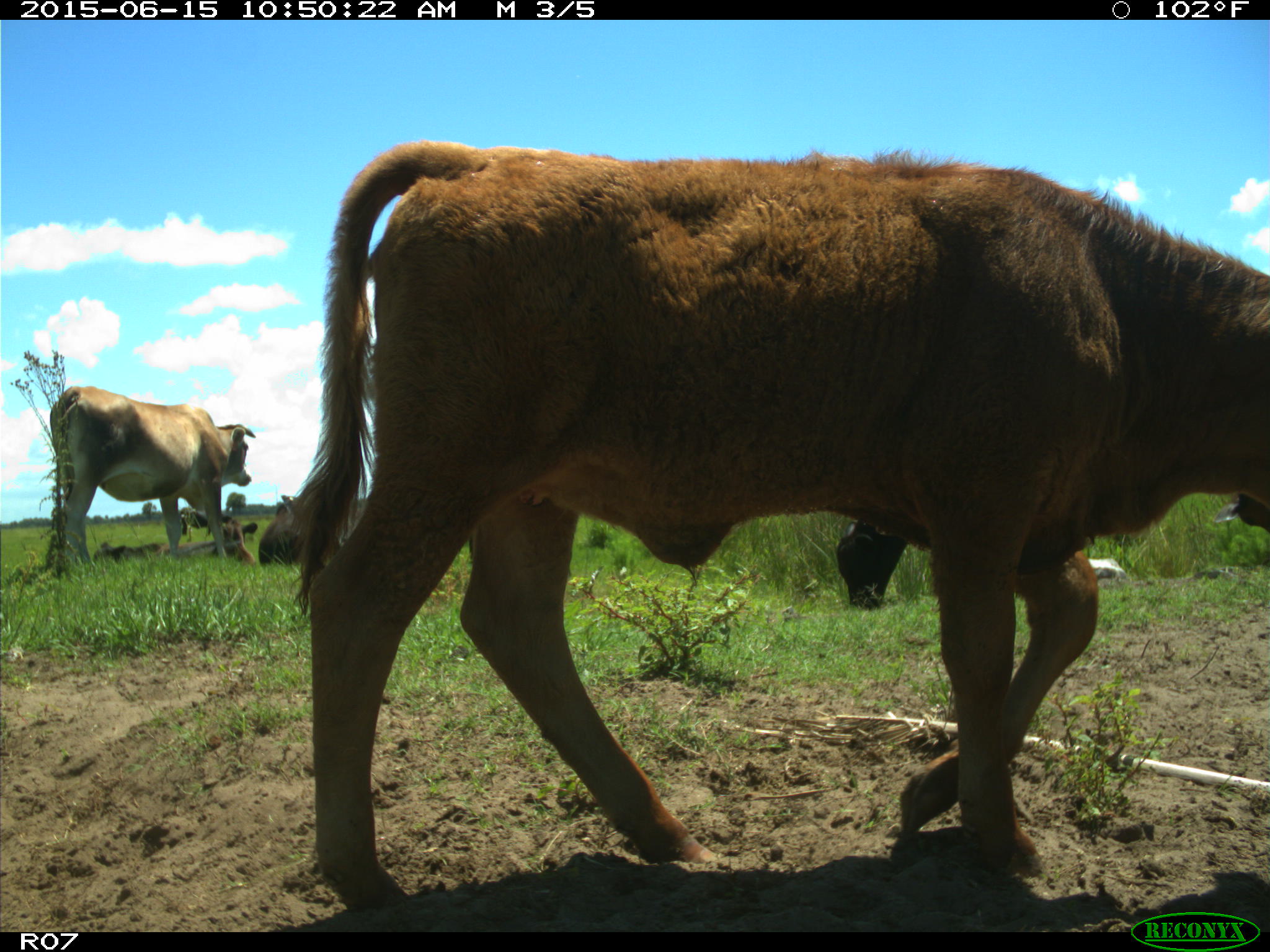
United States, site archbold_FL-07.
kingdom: Animalia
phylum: Chordata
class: Mammalia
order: Artiodactyla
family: Bovidae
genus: Bos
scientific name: Bos taurus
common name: domestic cow